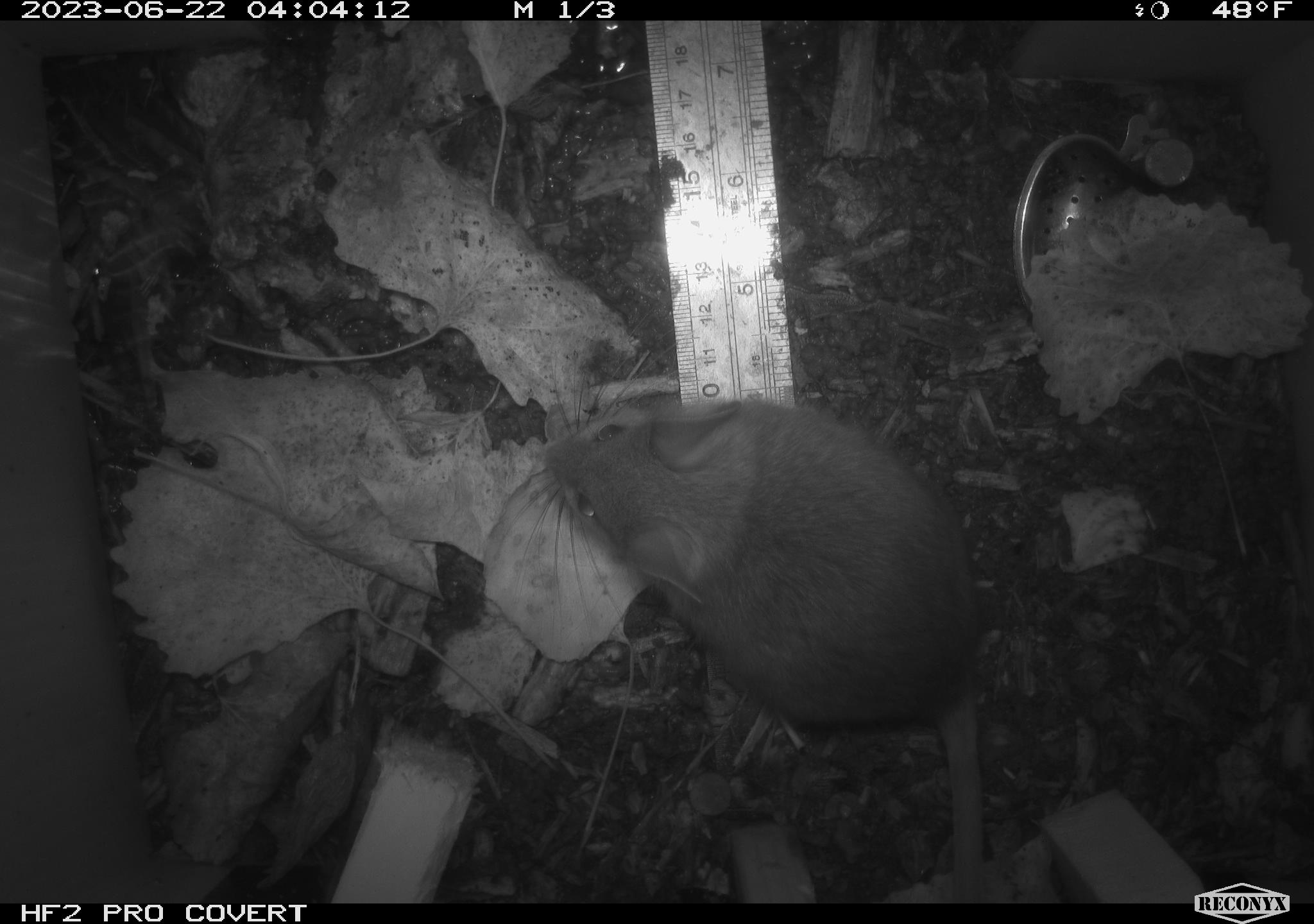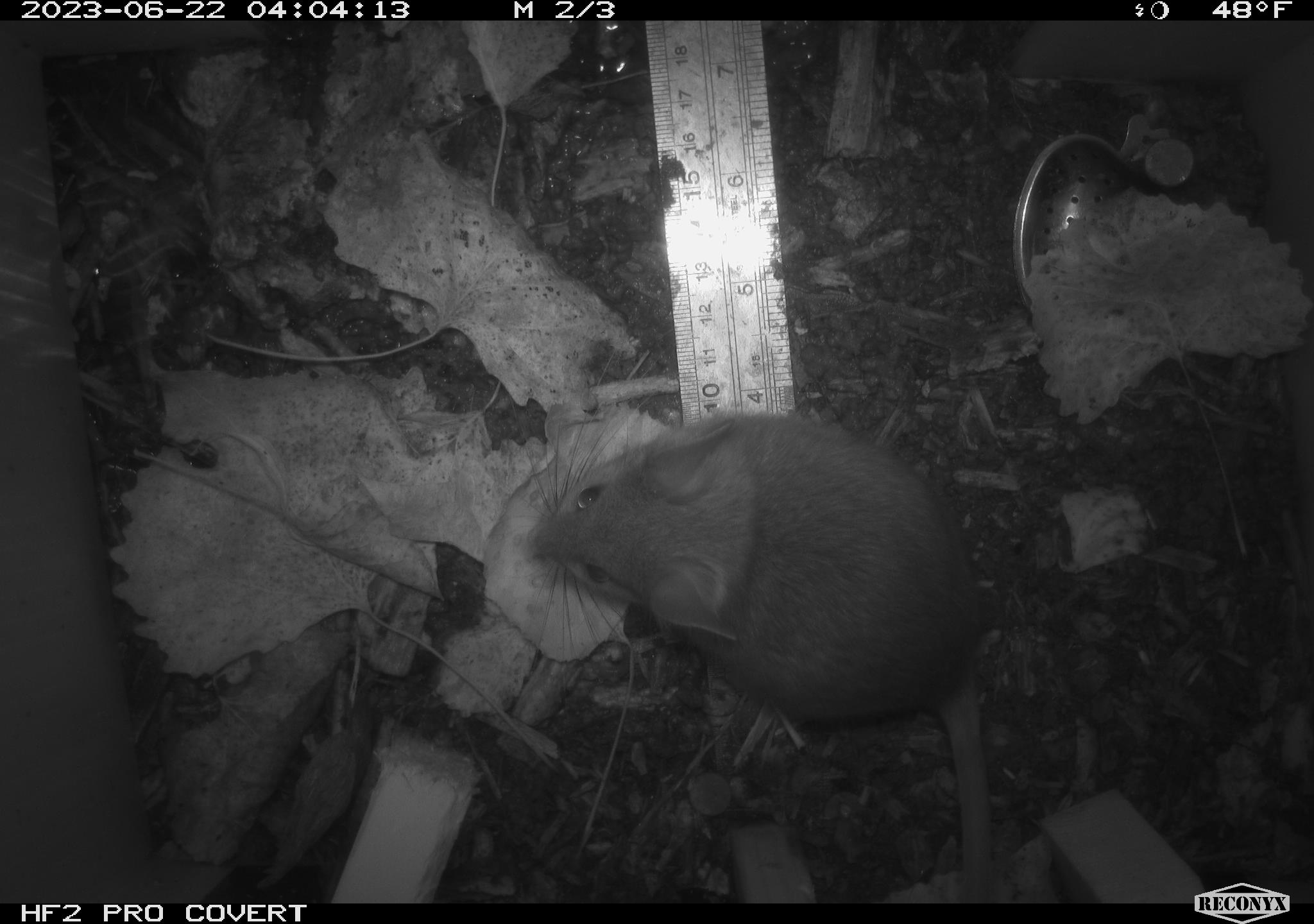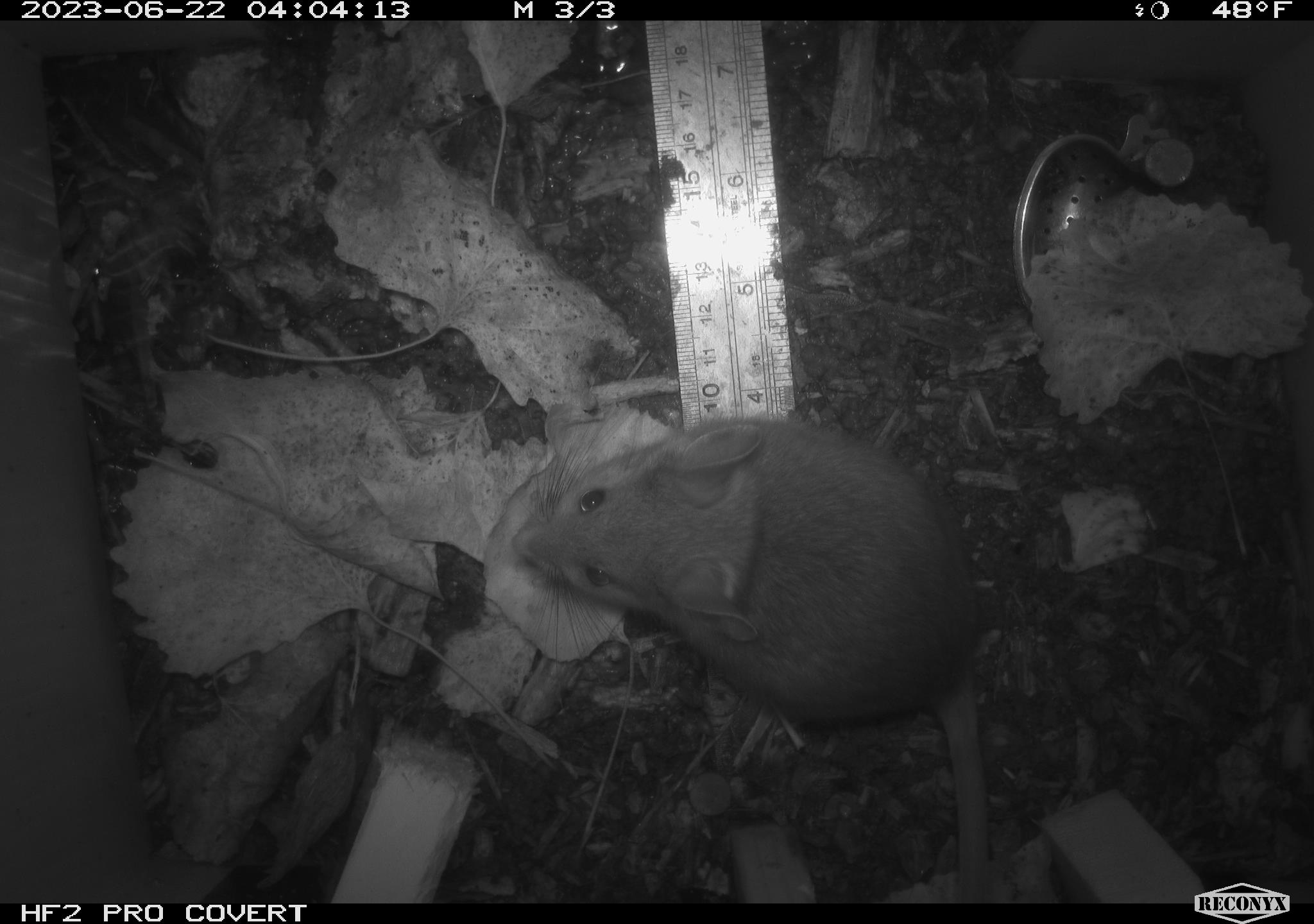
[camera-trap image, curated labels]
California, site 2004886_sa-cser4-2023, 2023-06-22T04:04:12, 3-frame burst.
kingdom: Animalia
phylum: Chordata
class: Mammalia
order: Rodentia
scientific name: Rodentia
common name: woodrat or rat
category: woodrat or rat species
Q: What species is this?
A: Woodrat or rat species (woodrat or rat) (Rodentia).